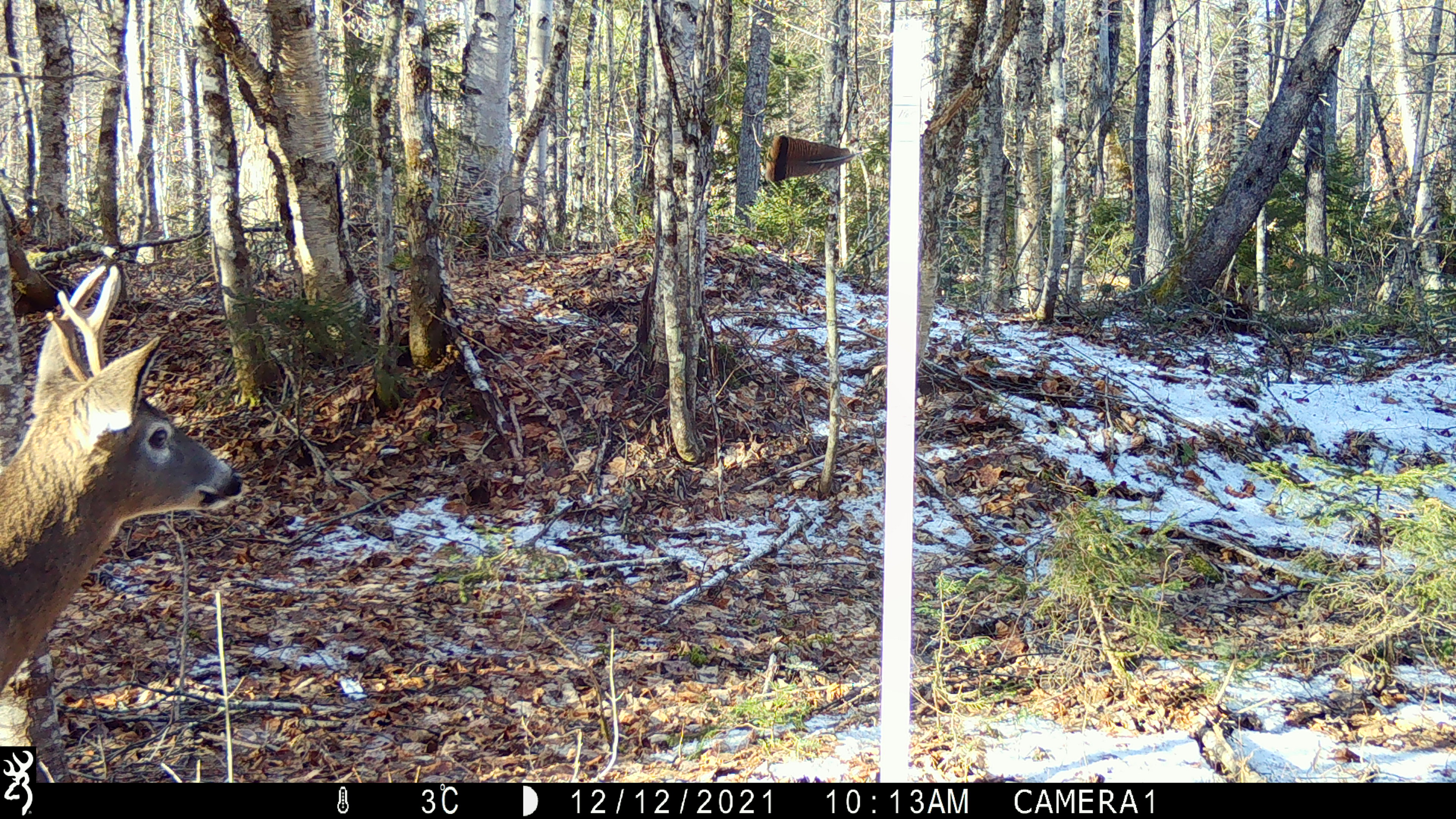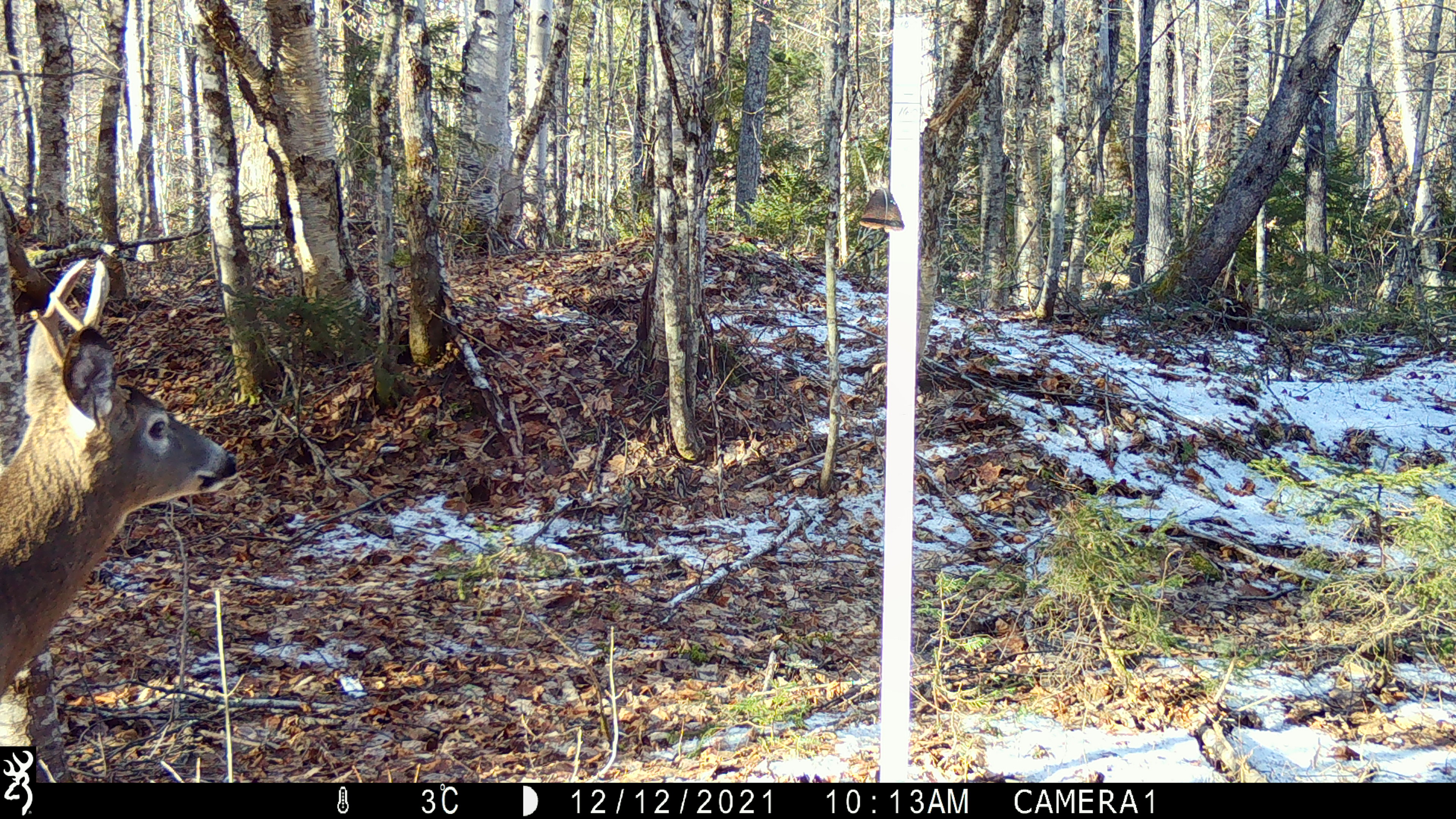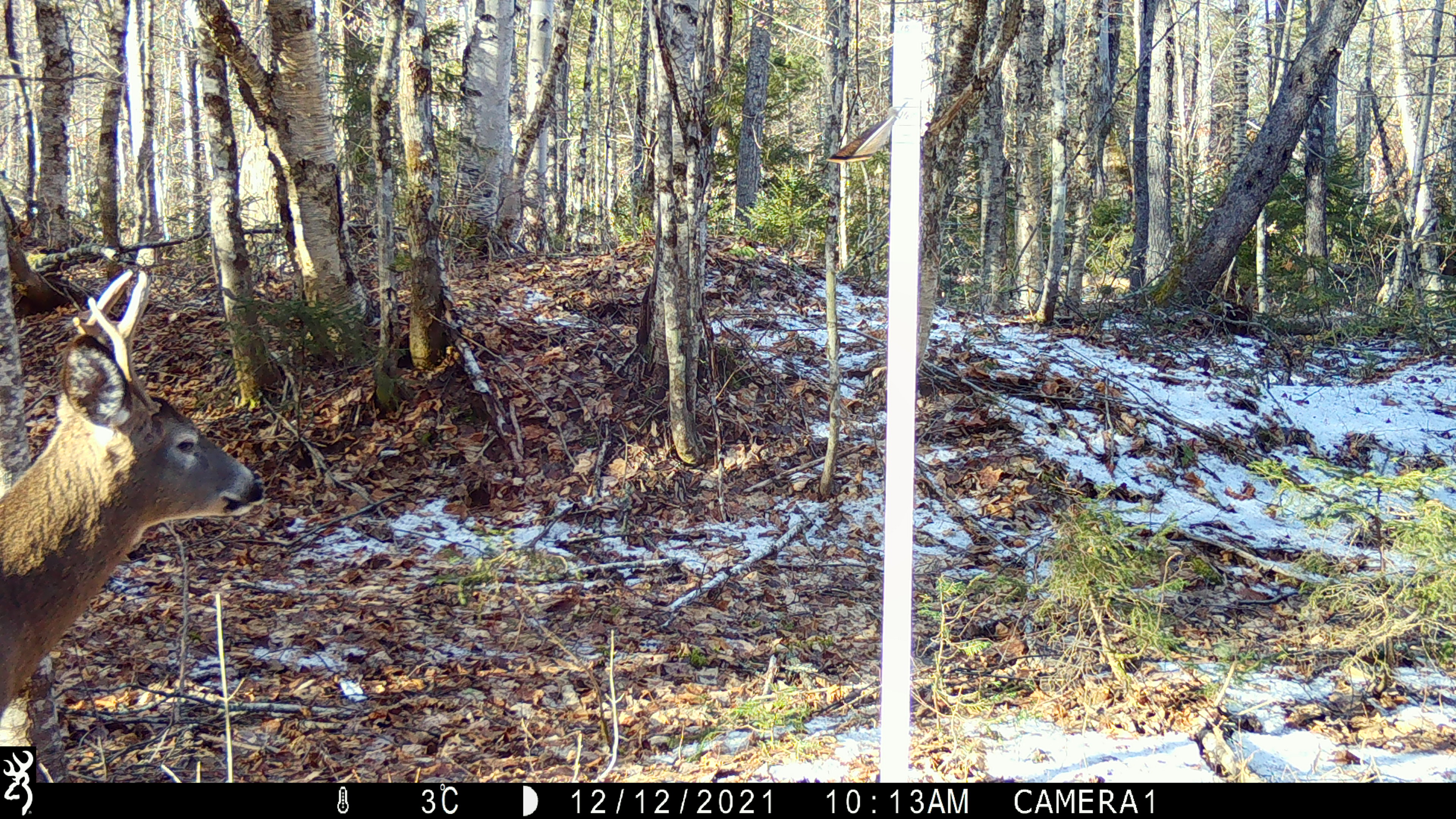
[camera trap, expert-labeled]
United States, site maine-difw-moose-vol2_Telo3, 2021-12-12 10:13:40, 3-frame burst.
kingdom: Animalia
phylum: Chordata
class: Mammalia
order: Artiodactyla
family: Cervidae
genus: Odocoileus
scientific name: Odocoileus virginianus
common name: white-tailed deer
White-tailed deer (Odocoileus virginianus).